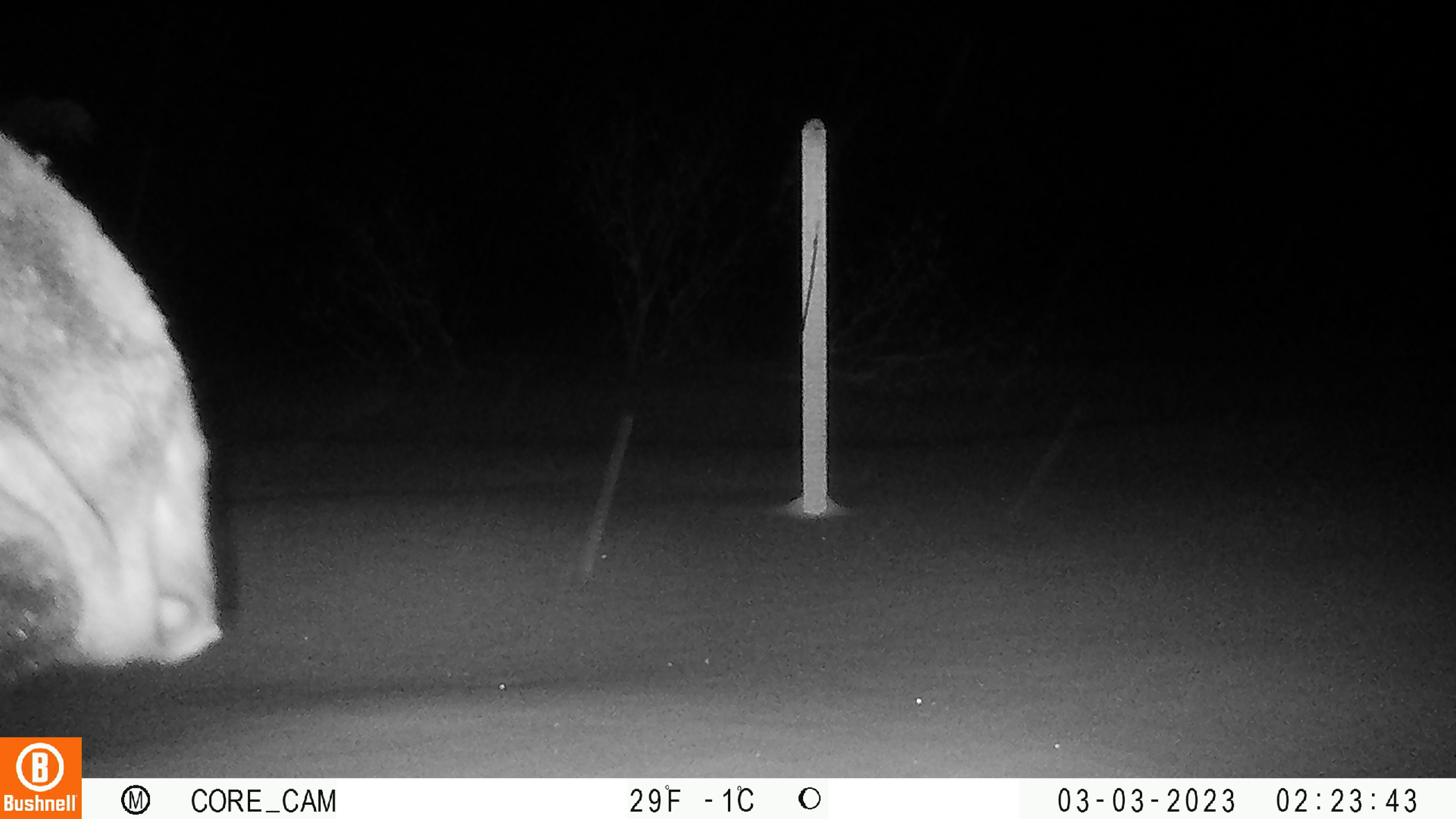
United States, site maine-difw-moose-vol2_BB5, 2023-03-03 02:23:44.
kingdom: Animalia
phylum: Chordata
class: Mammalia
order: Artiodactyla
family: Cervidae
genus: Alces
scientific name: Alces alces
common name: moose